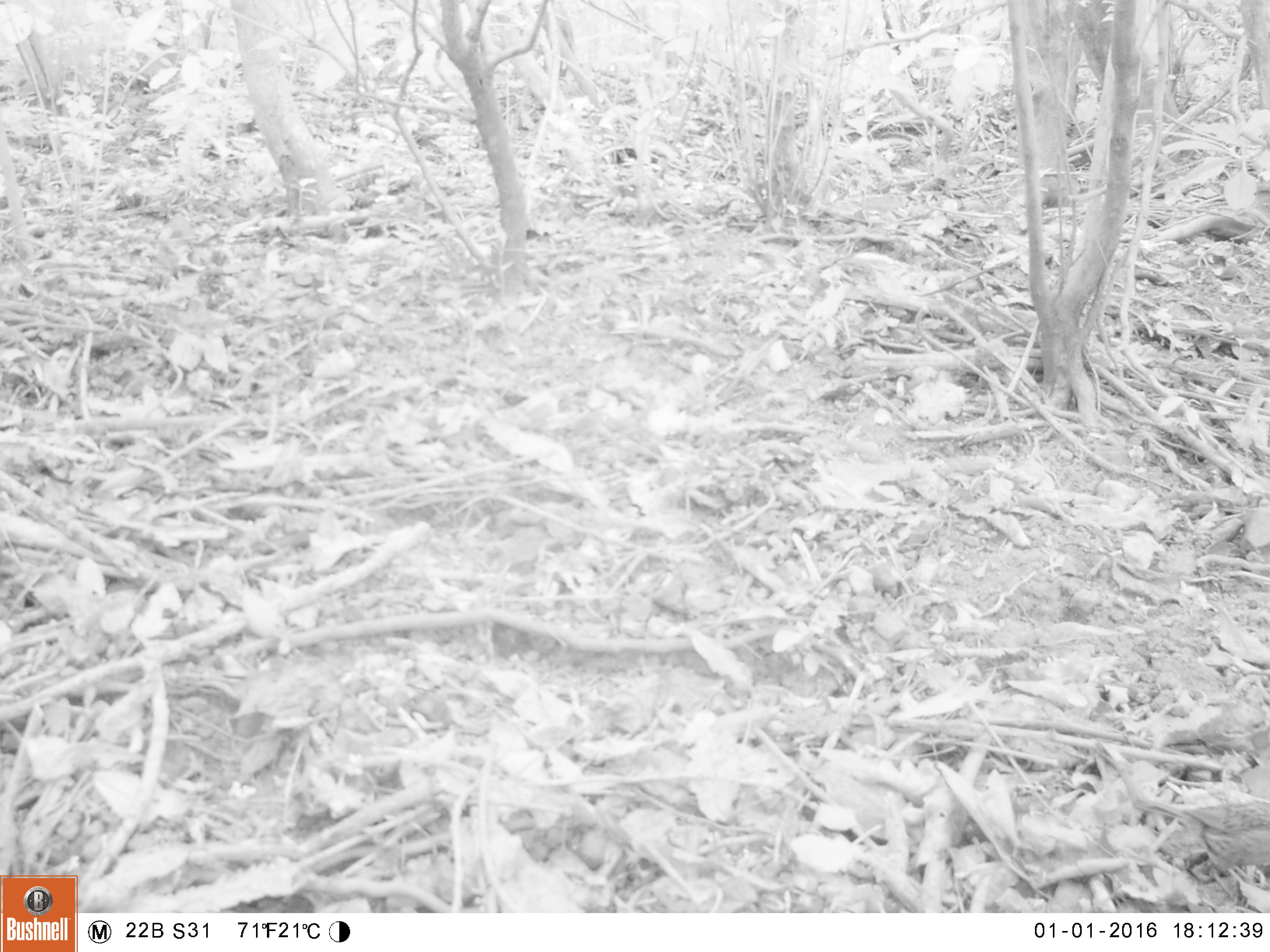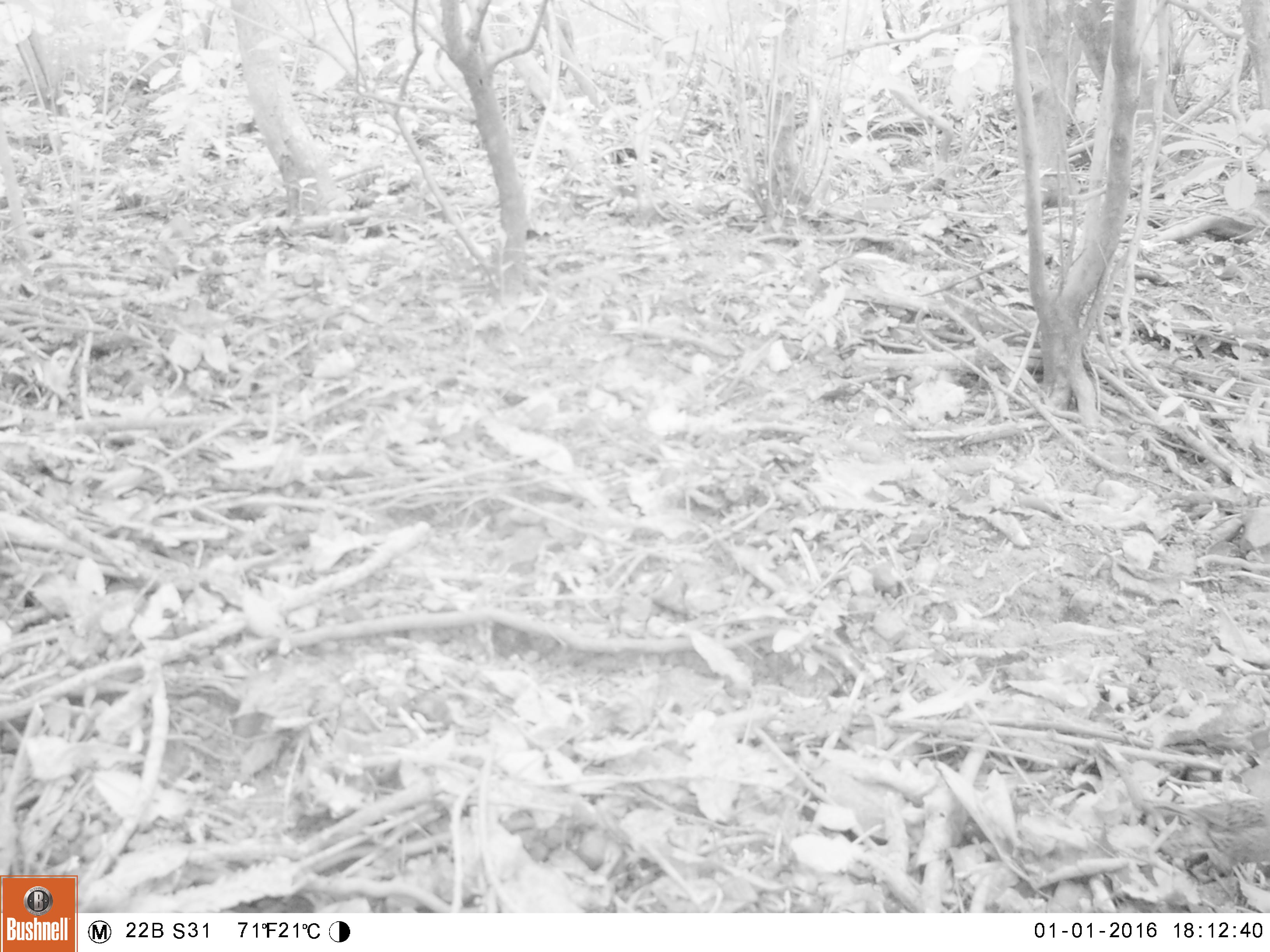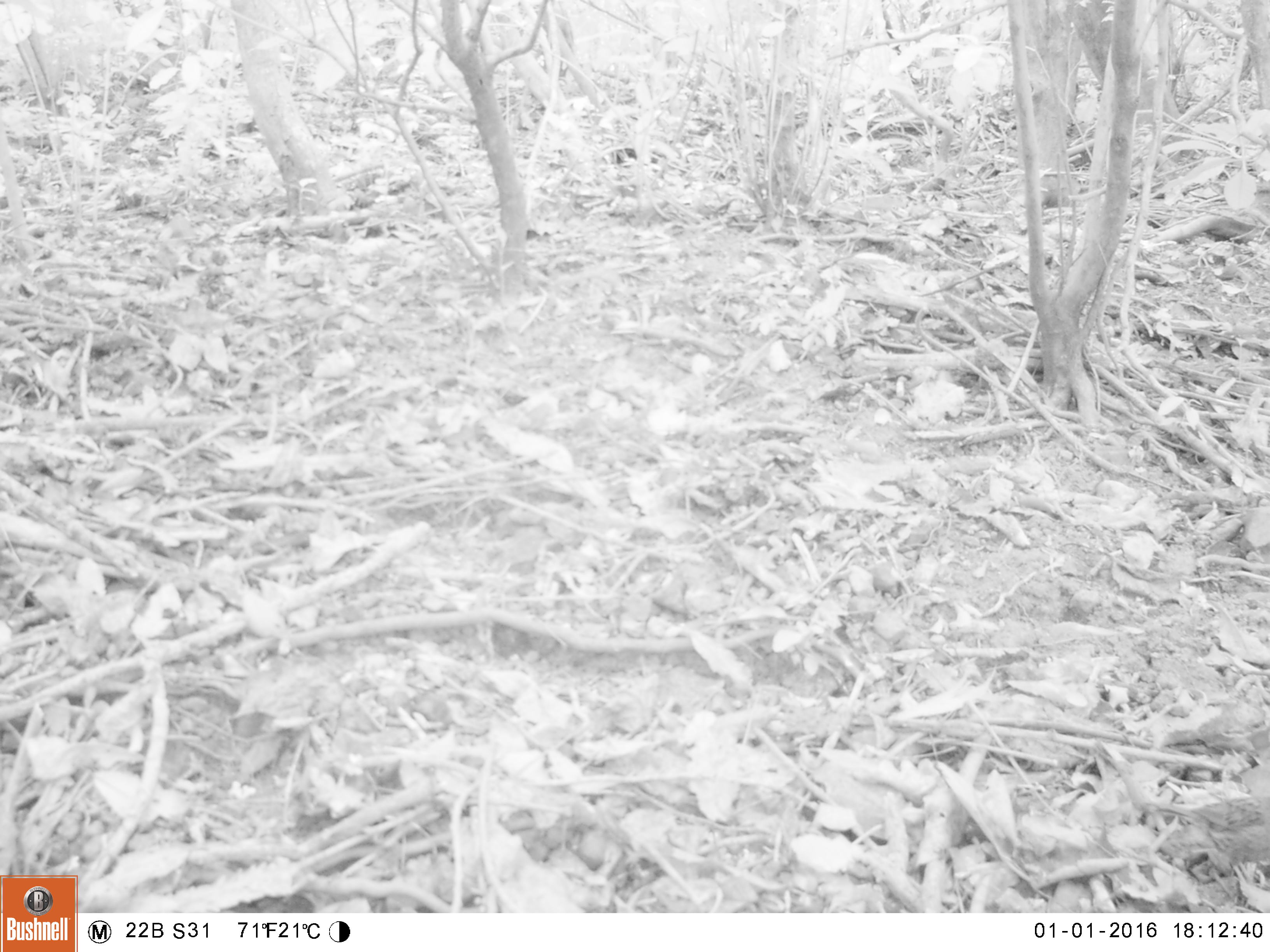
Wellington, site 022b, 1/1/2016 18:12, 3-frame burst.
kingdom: Animalia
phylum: Chordata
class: Aves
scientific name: Aves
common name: bird